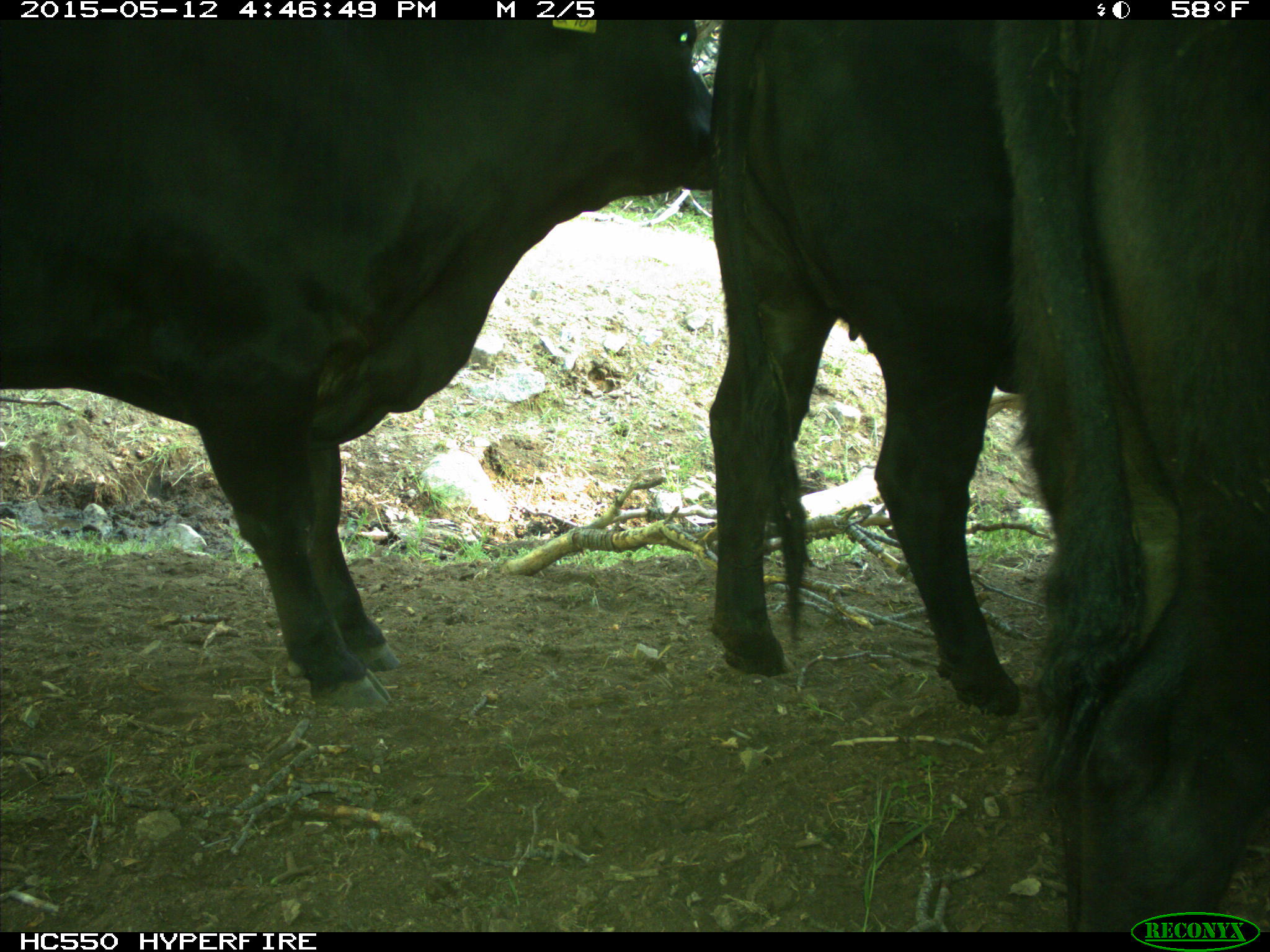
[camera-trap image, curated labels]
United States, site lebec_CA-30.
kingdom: Animalia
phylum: Chordata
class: Mammalia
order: Artiodactyla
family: Bovidae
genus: Bos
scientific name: Bos taurus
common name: domestic cow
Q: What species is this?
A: Bos taurus (domestic cow).